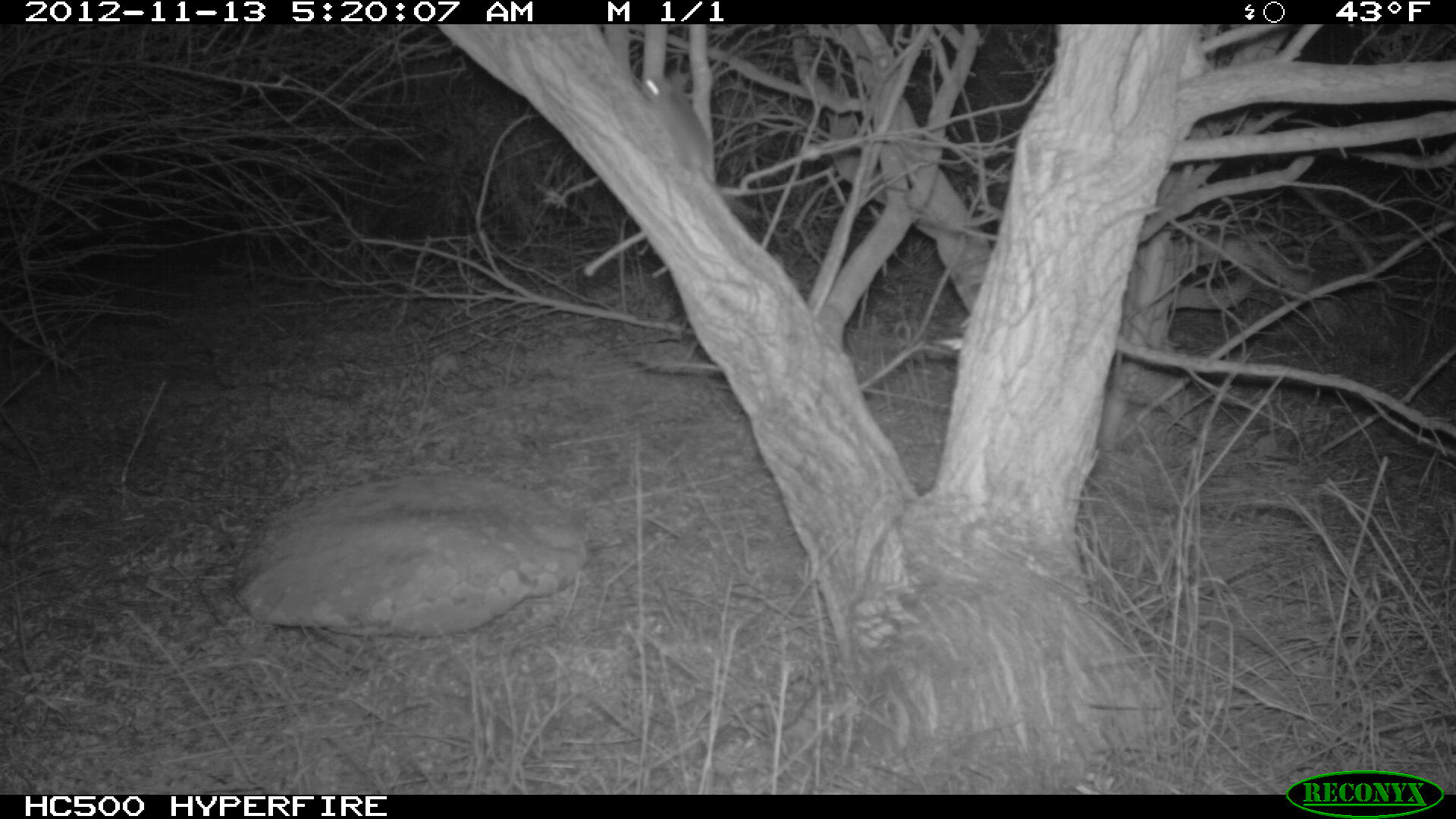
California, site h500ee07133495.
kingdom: Animalia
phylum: Chordata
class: Mammalia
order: Rodentia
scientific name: Rodentia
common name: rodent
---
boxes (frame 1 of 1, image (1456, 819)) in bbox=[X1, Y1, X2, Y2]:
rodent: bbox=[640, 71, 745, 262]